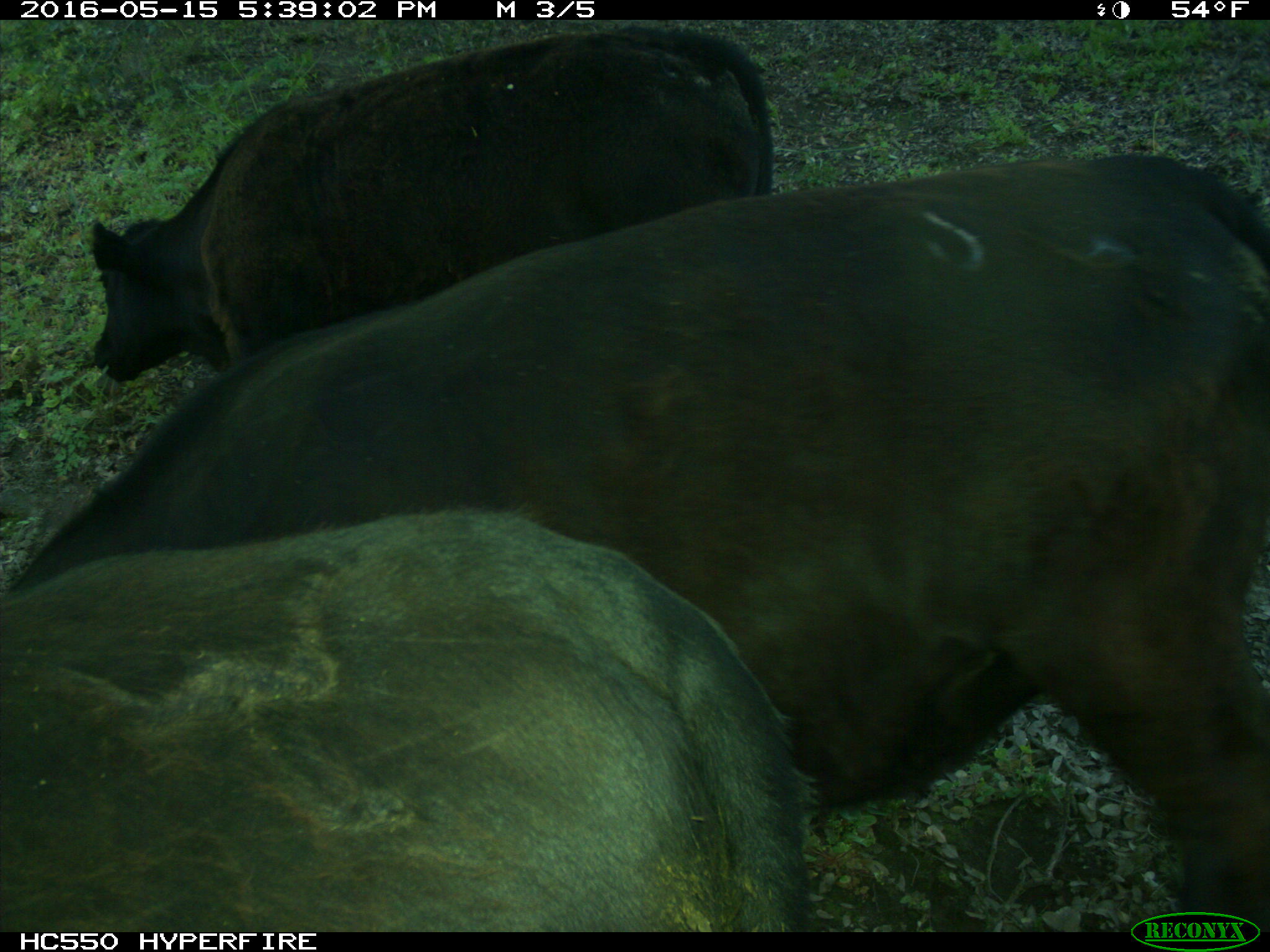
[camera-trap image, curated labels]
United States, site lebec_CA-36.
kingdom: Animalia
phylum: Chordata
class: Mammalia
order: Artiodactyla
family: Bovidae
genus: Bos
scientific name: Bos taurus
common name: domestic cow